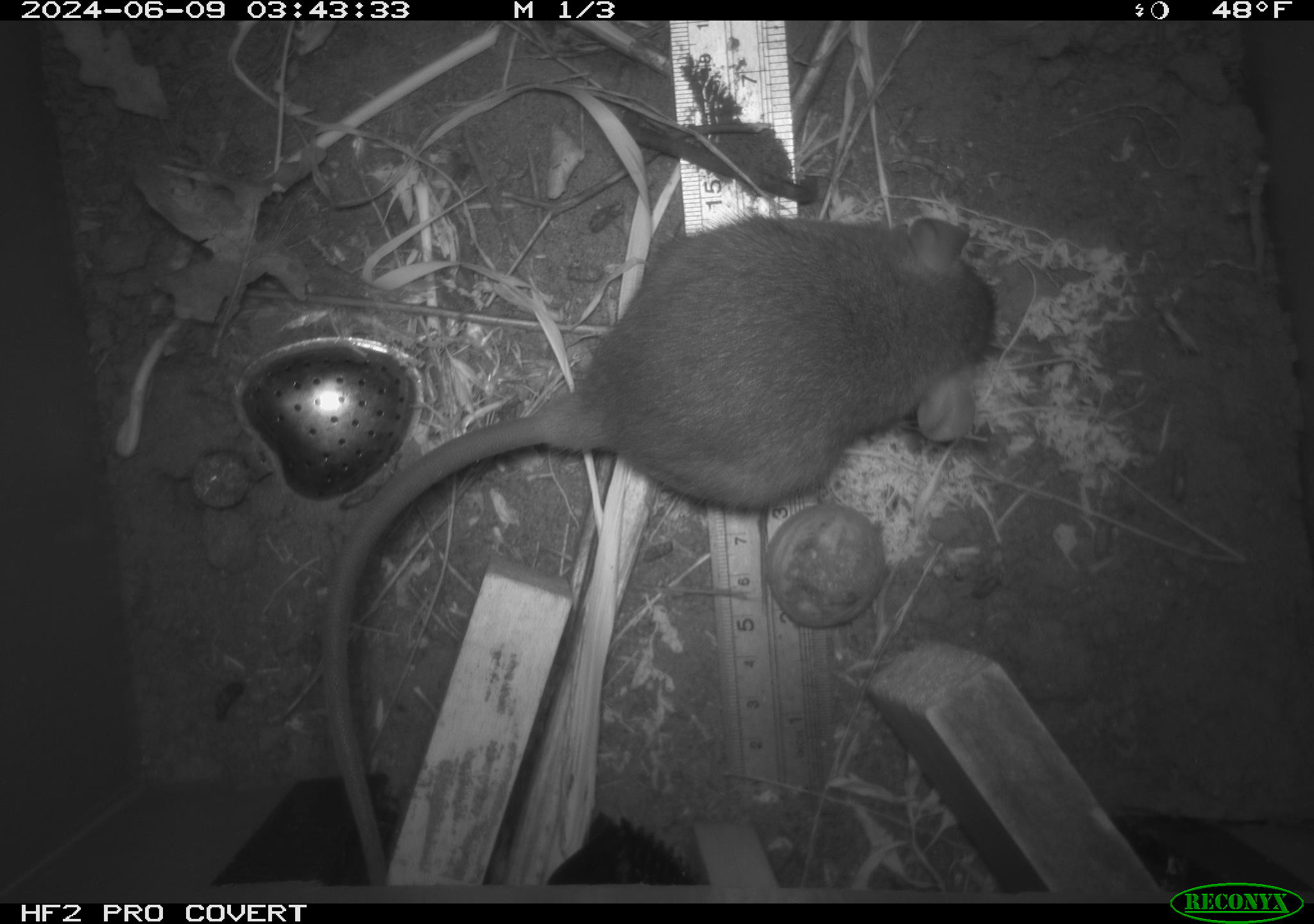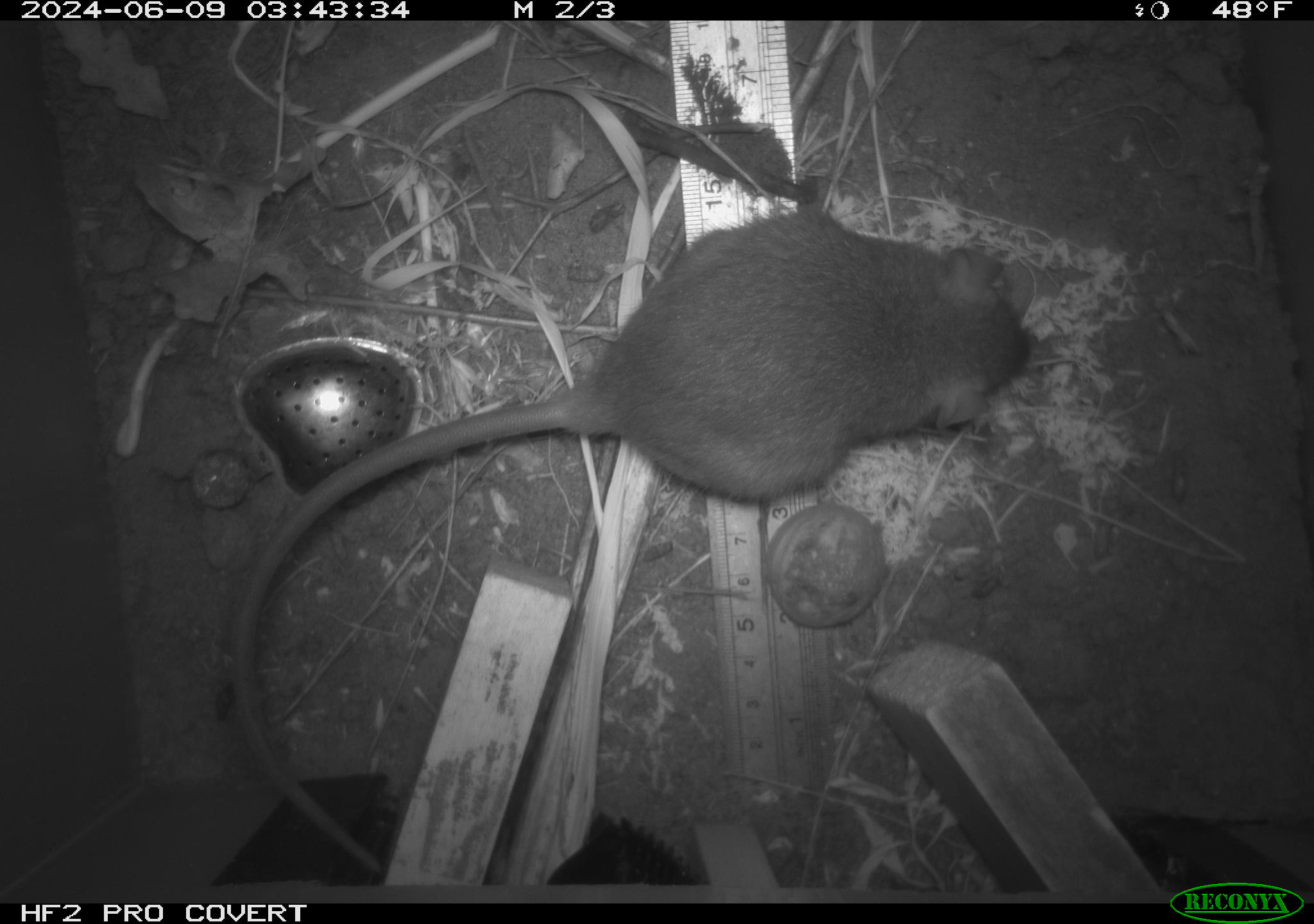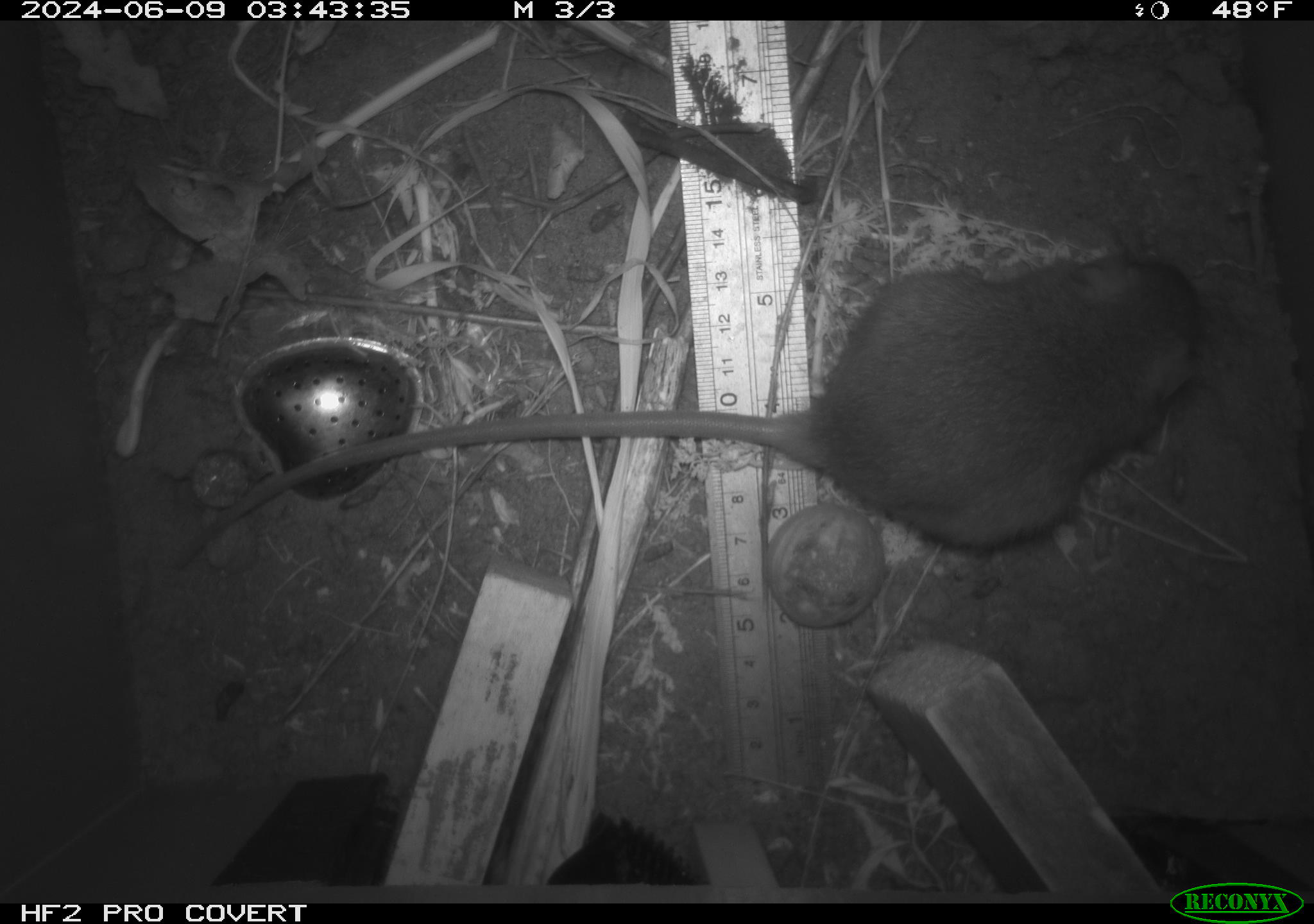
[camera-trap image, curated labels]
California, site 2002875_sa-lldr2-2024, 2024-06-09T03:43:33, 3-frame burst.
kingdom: Animalia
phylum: Chordata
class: Mammalia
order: Rodentia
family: Muridae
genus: Rattus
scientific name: Rattus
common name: rat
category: rattus species